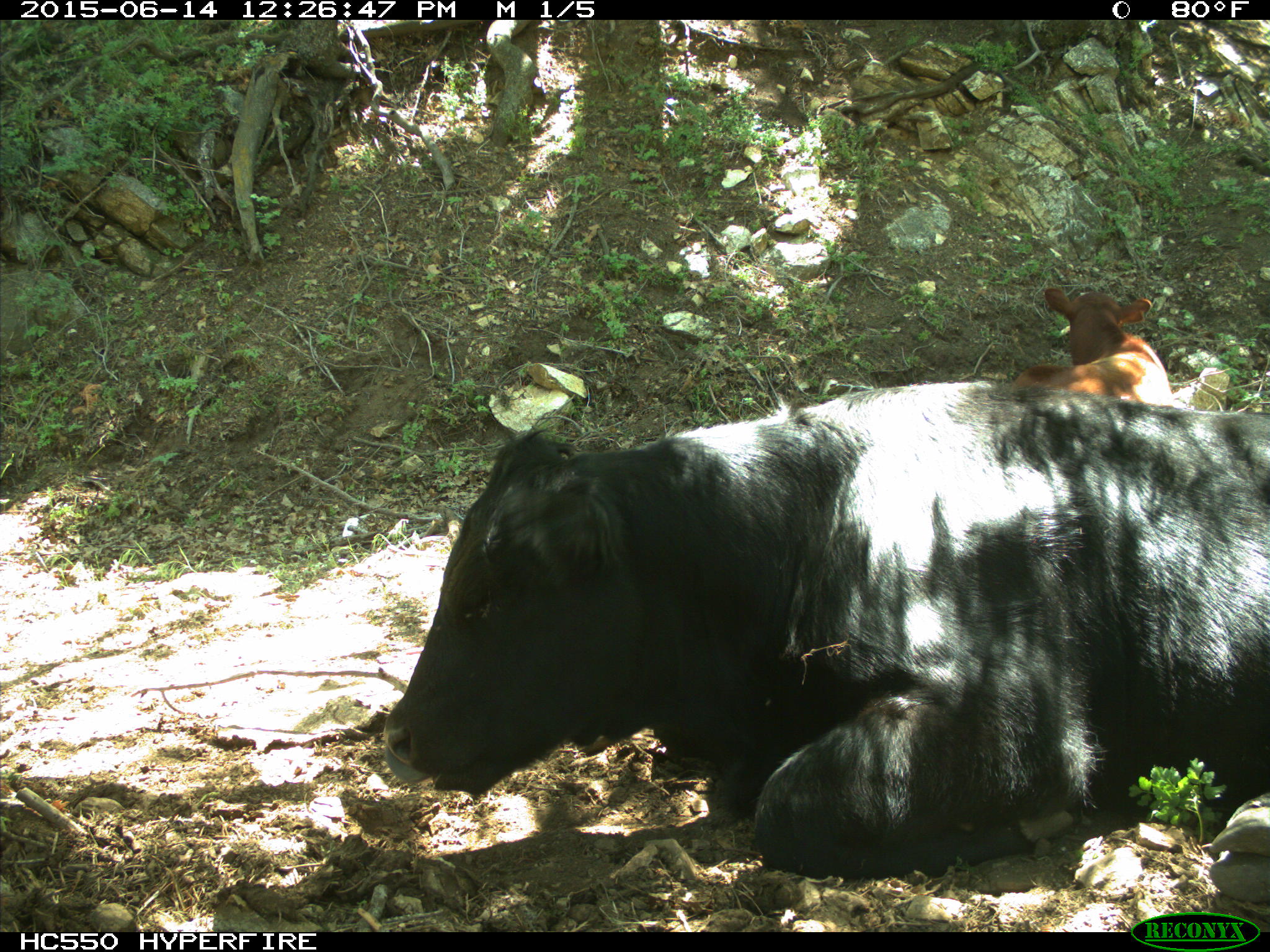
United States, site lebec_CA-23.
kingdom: Animalia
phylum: Chordata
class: Mammalia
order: Artiodactyla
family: Bovidae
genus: Bos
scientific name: Bos taurus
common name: domestic cow